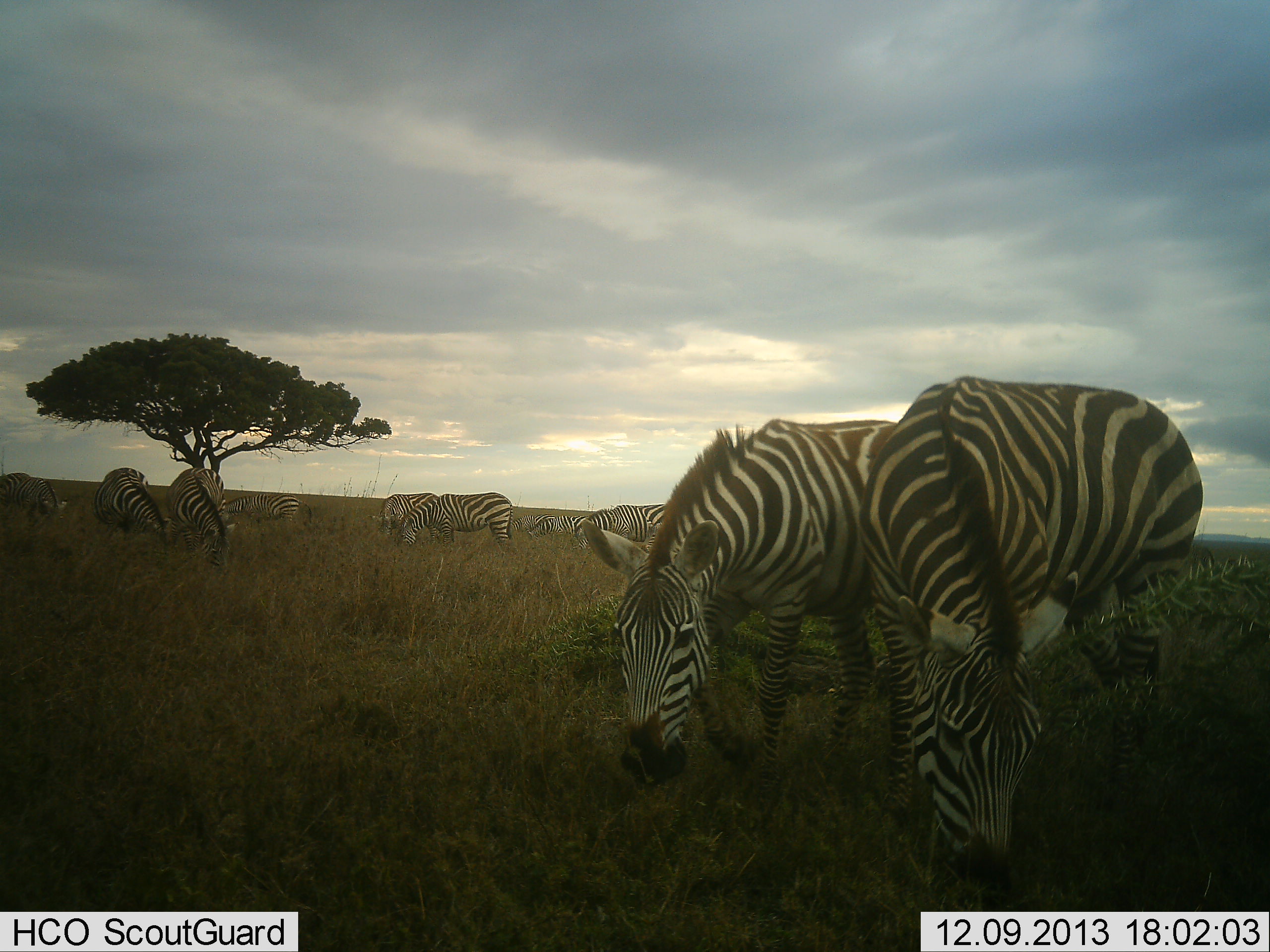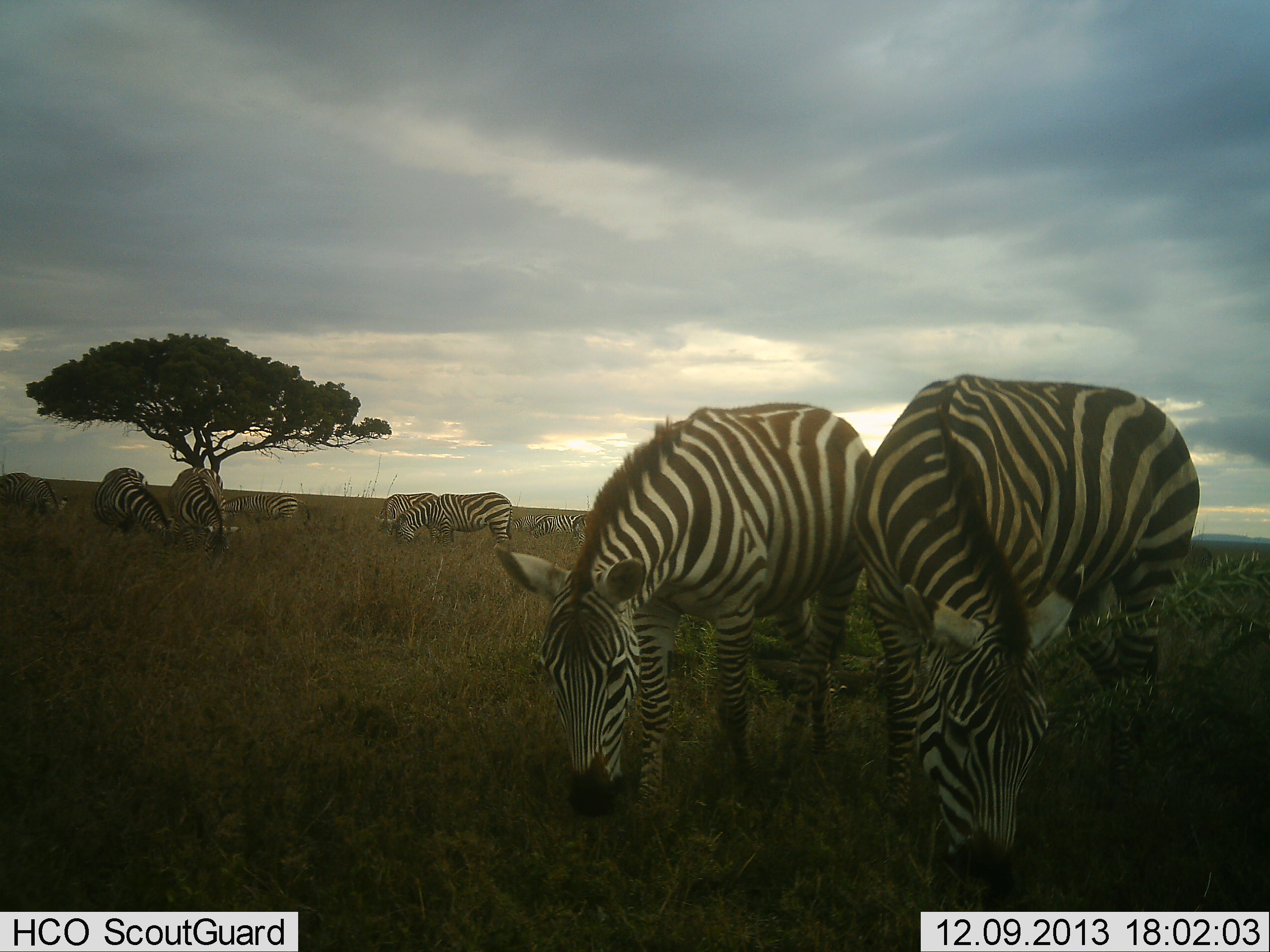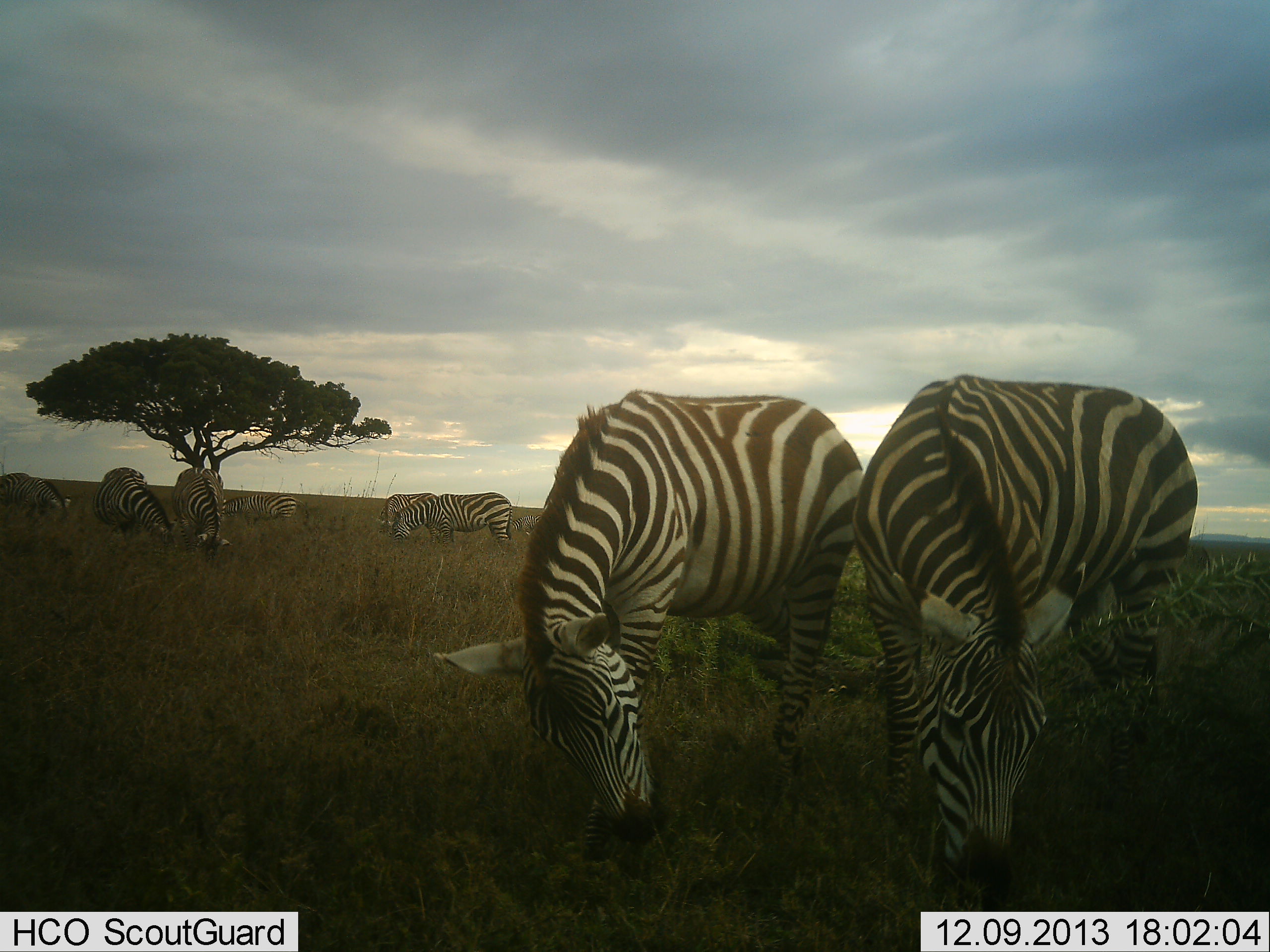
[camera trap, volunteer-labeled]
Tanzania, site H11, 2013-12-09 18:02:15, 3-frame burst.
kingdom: Animalia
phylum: Chordata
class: Mammalia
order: Perissodactyla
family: Equidae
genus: Equus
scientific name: Equus quagga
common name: plains zebra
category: zebra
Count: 11-50.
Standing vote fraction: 40%.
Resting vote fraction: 0%.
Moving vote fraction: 50%.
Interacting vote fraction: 10%.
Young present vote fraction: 0%.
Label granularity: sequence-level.